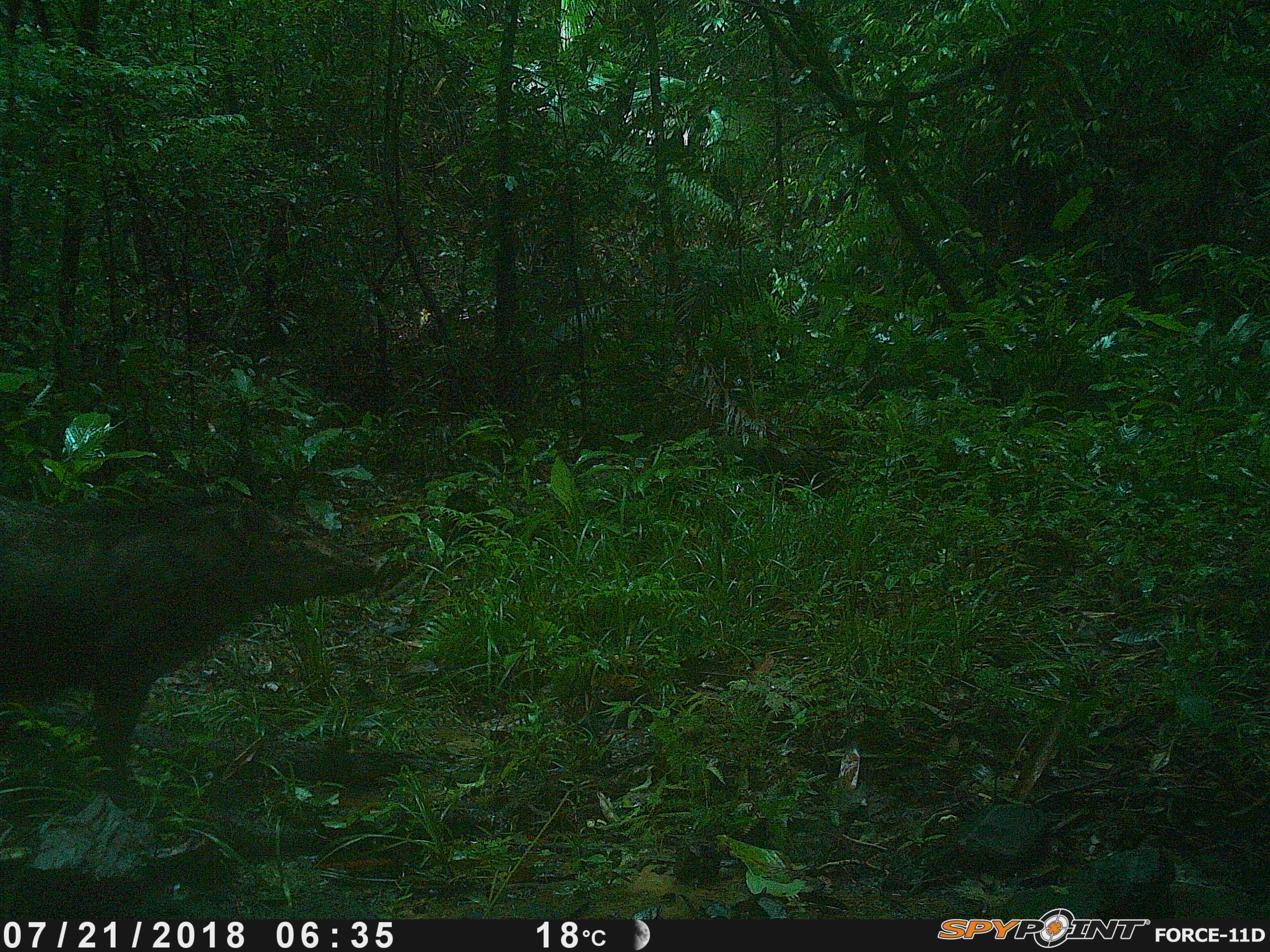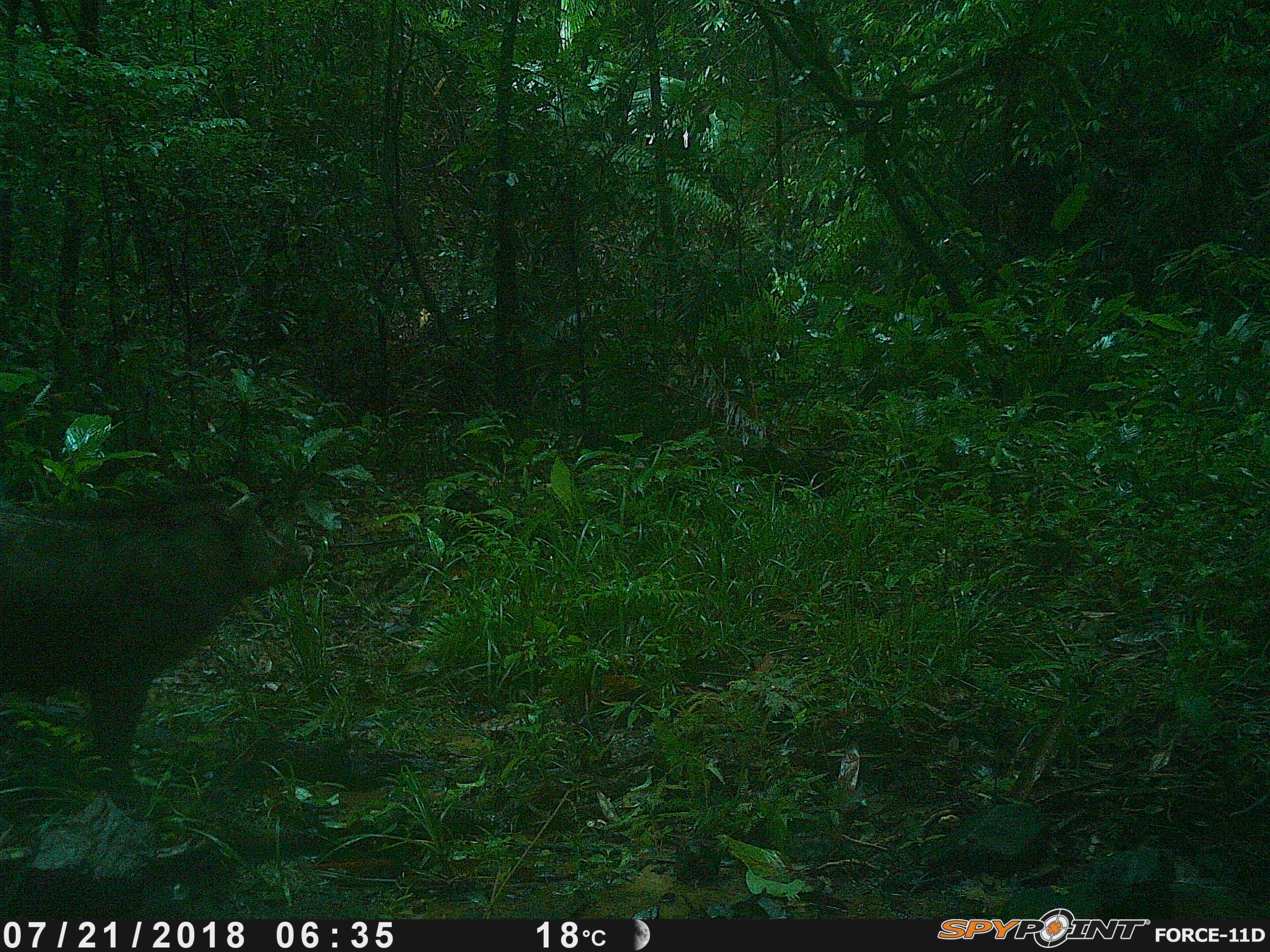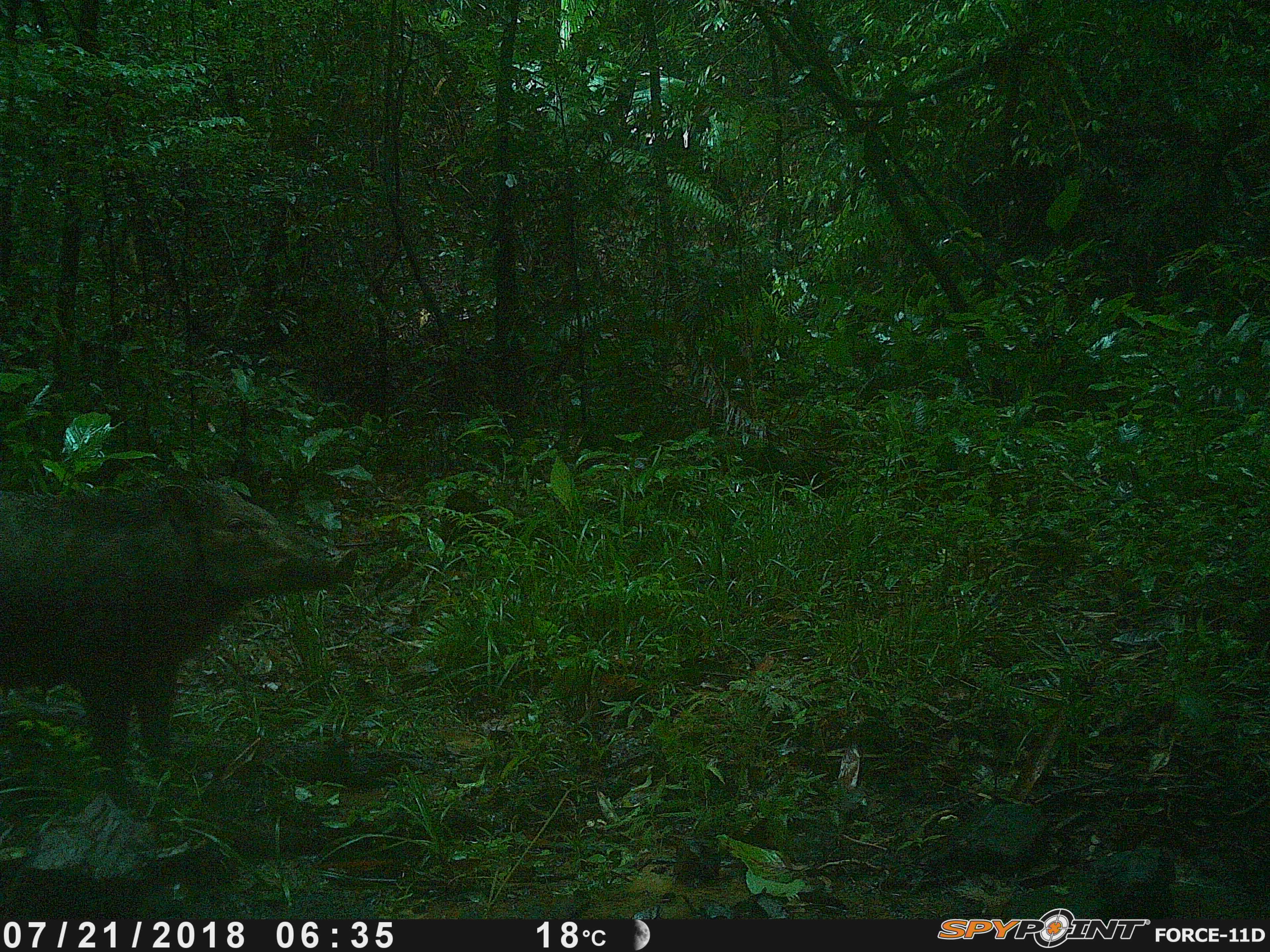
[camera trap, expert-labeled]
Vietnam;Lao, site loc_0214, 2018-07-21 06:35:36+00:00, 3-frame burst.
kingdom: Animalia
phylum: Chordata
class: Mammalia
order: Artiodactyla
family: Suidae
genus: Sus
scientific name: Sus scrofa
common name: eurasian wild pig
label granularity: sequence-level